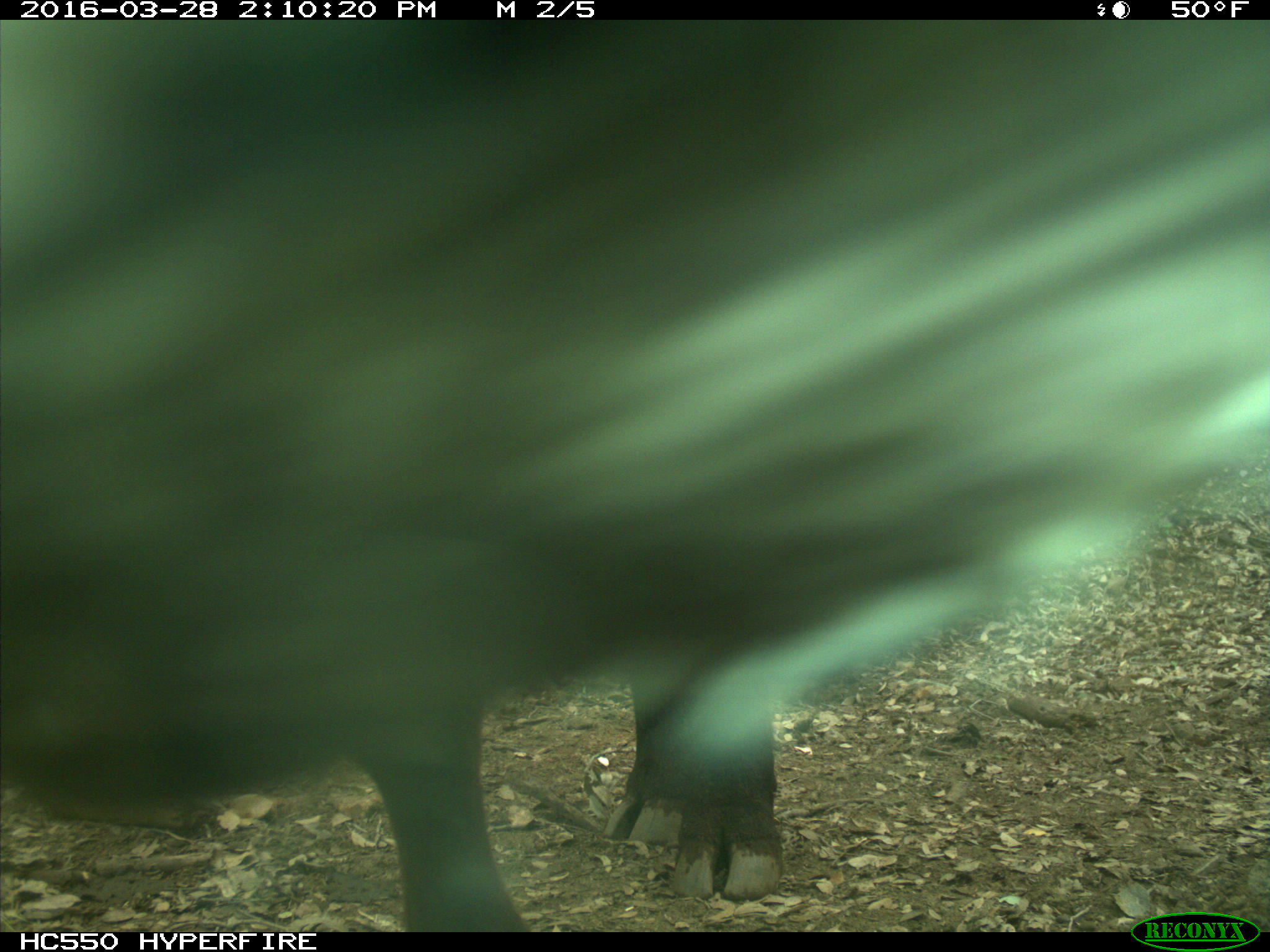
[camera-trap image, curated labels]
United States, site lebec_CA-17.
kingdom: Animalia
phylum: Chordata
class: Mammalia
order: Artiodactyla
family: Bovidae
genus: Bos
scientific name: Bos taurus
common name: domestic cow